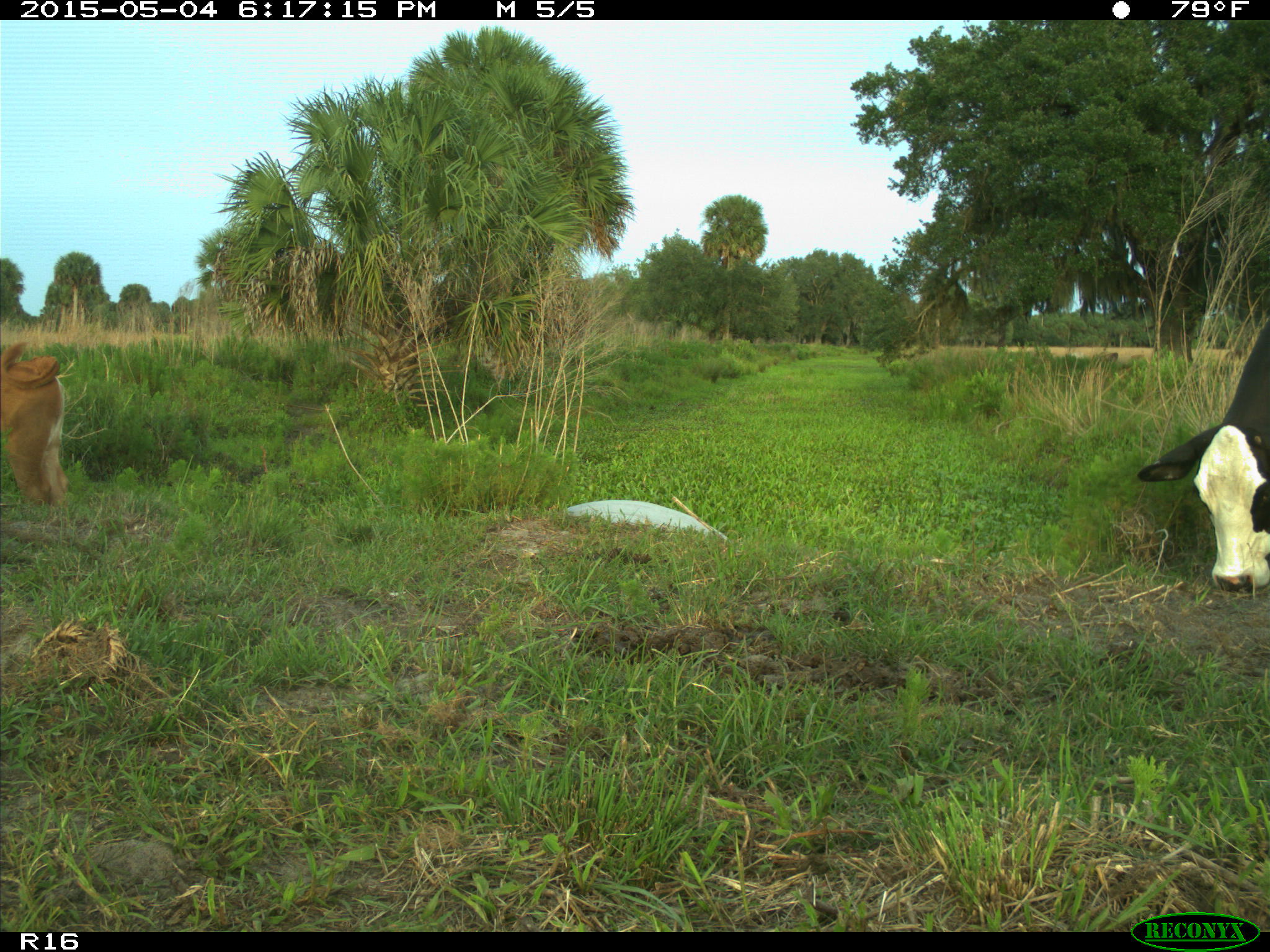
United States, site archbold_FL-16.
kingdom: Animalia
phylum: Chordata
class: Mammalia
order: Artiodactyla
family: Bovidae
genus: Bos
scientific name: Bos taurus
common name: domestic cow